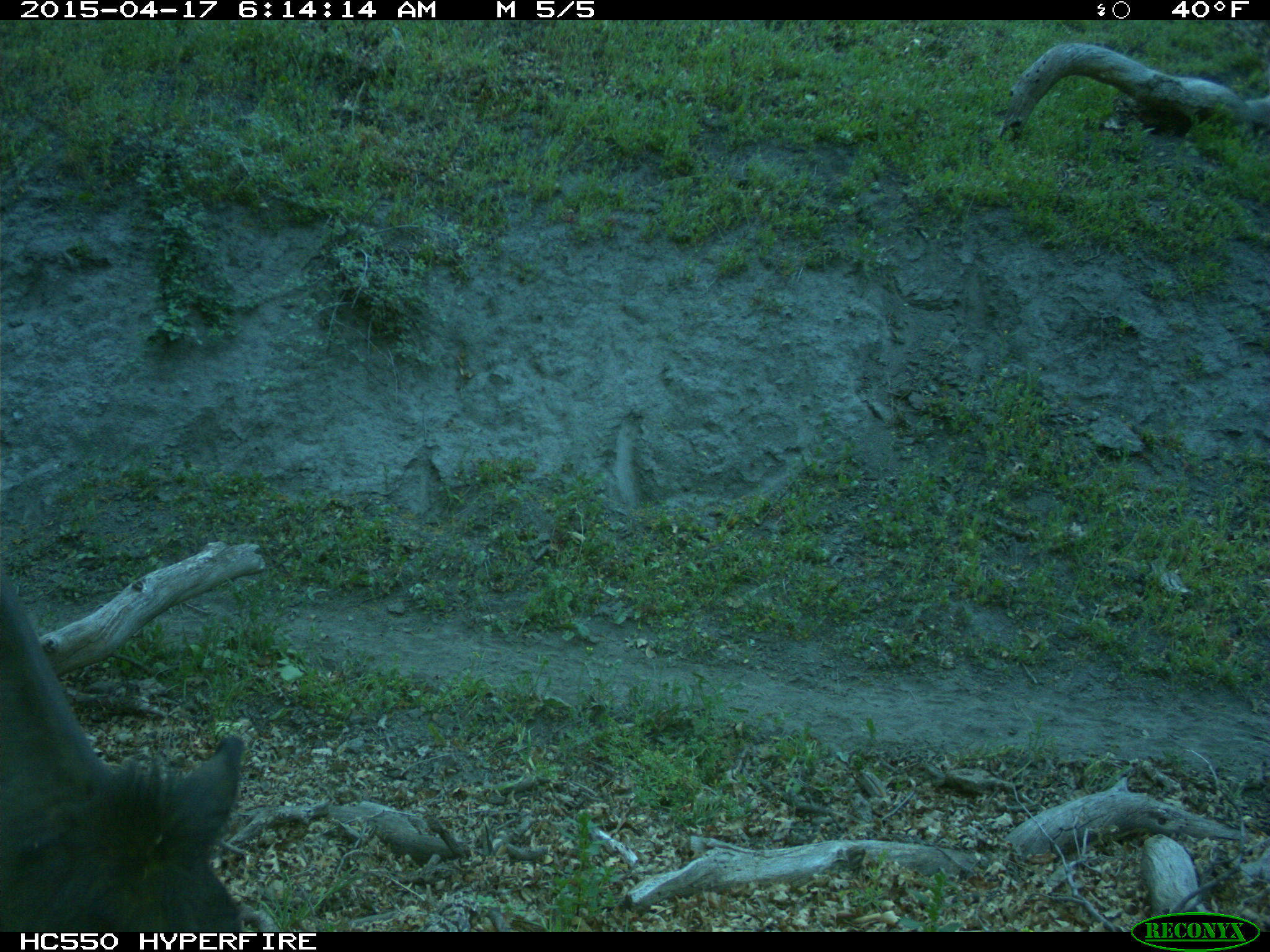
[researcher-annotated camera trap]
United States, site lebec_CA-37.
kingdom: Animalia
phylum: Chordata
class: Mammalia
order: Artiodactyla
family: Bovidae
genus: Bos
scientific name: Bos taurus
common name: domestic cow